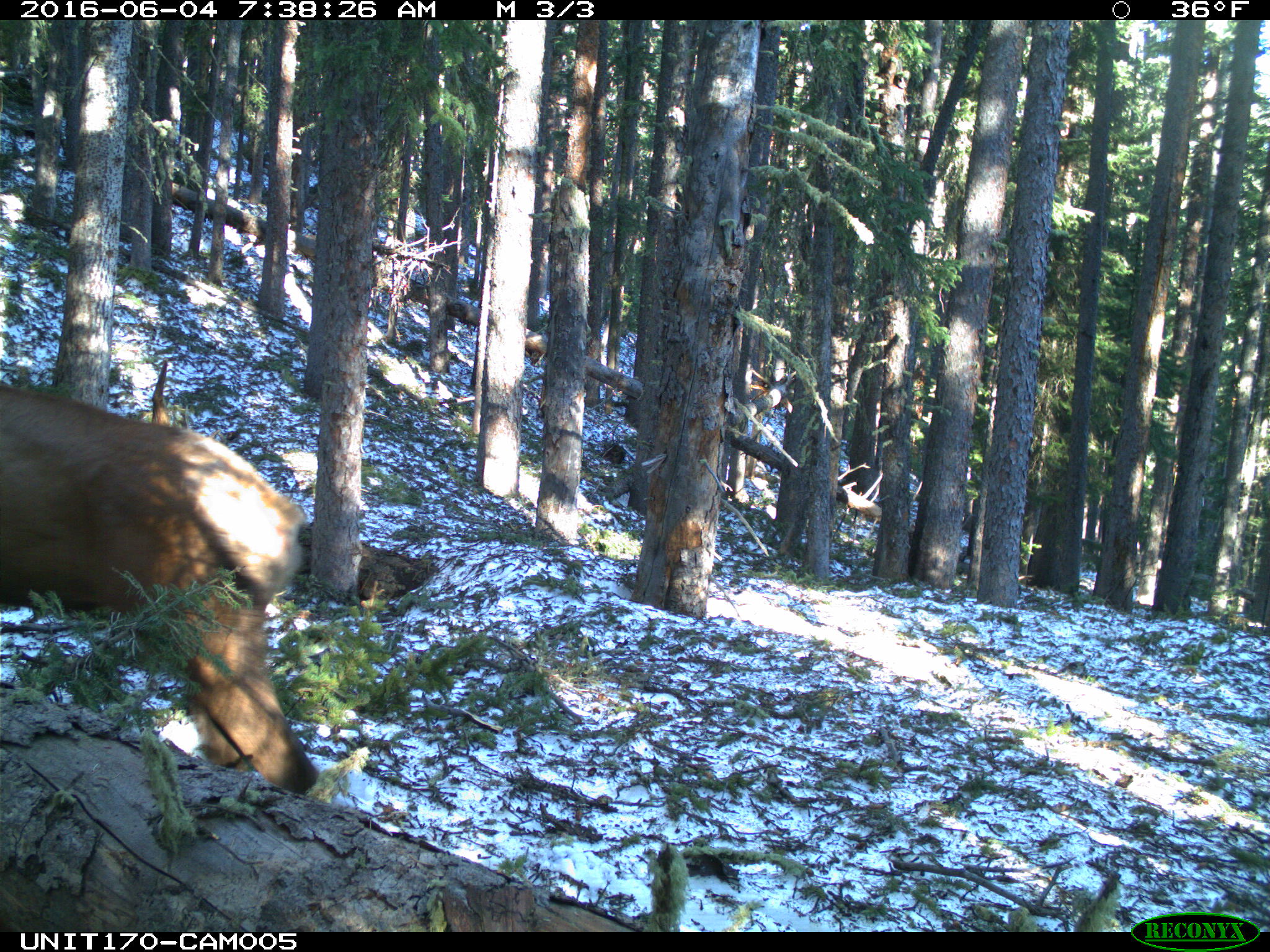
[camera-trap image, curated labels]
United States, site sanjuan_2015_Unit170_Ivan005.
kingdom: Animalia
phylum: Chordata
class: Mammalia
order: Artiodactyla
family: Cervidae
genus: Cervus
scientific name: Cervus elaphus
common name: red deer